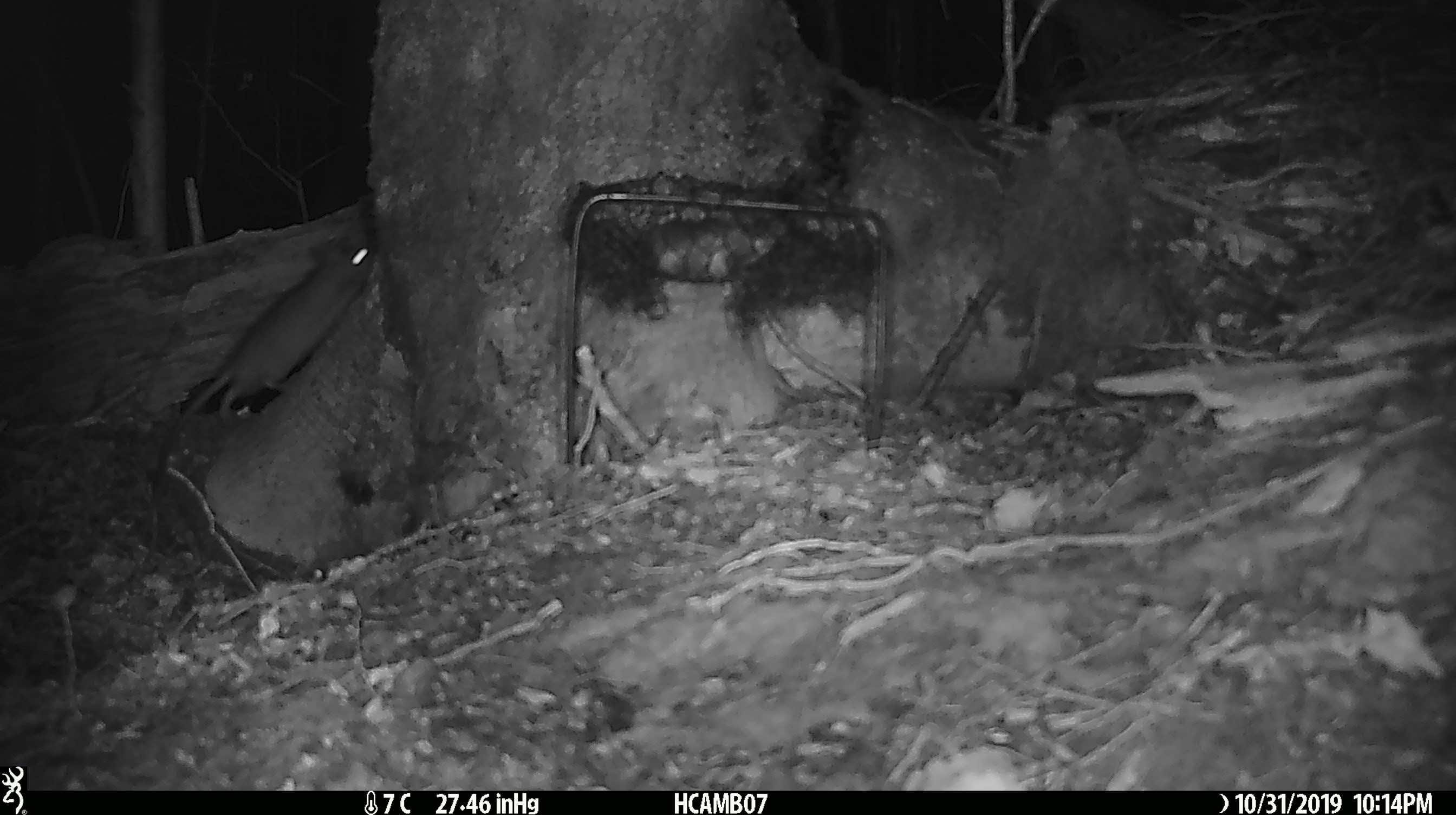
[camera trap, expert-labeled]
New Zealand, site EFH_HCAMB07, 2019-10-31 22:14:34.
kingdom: Animalia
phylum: Chordata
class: Mammalia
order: Rodentia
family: Muridae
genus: Mus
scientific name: Mus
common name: mouse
Mouse (Mus).